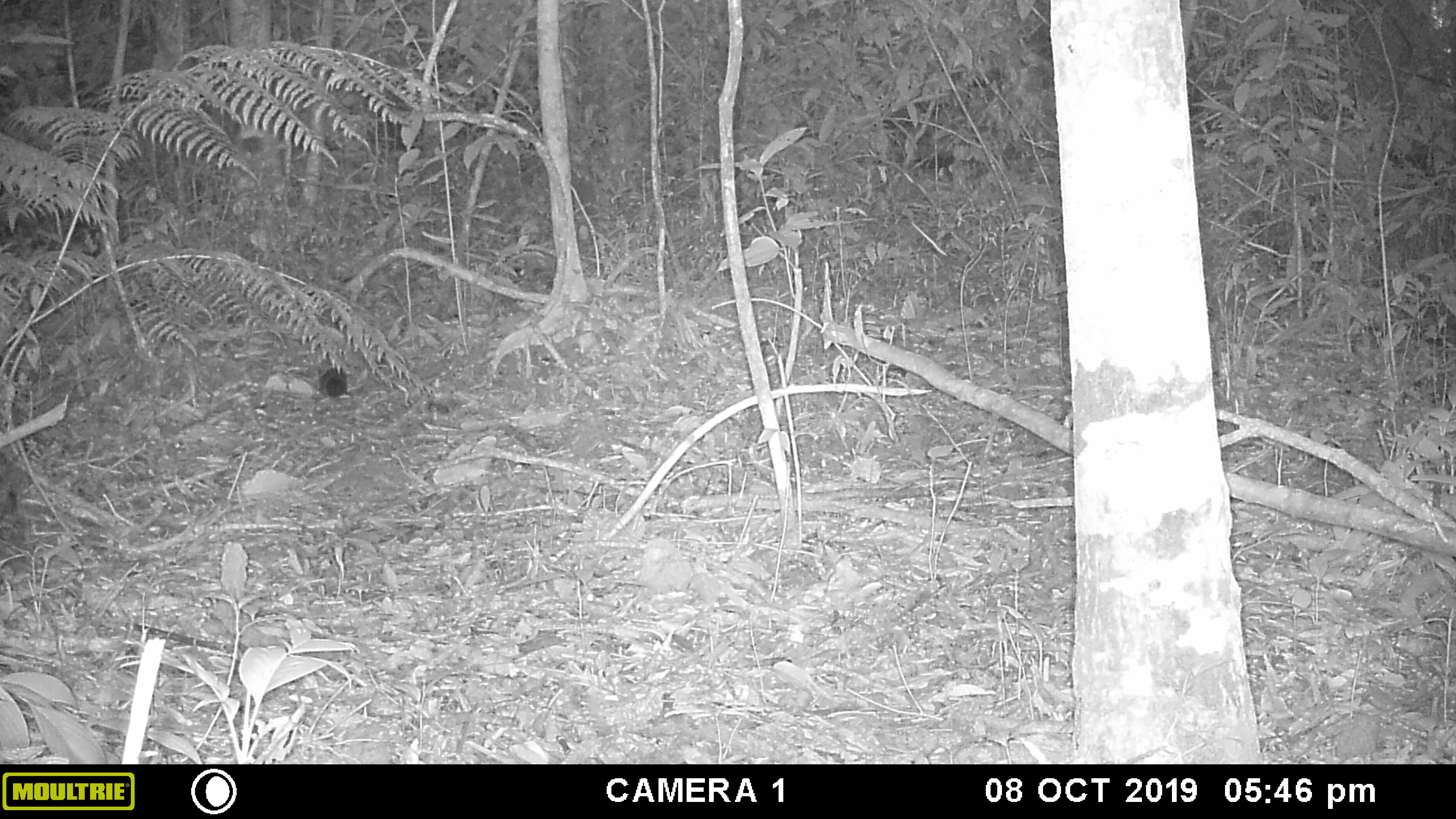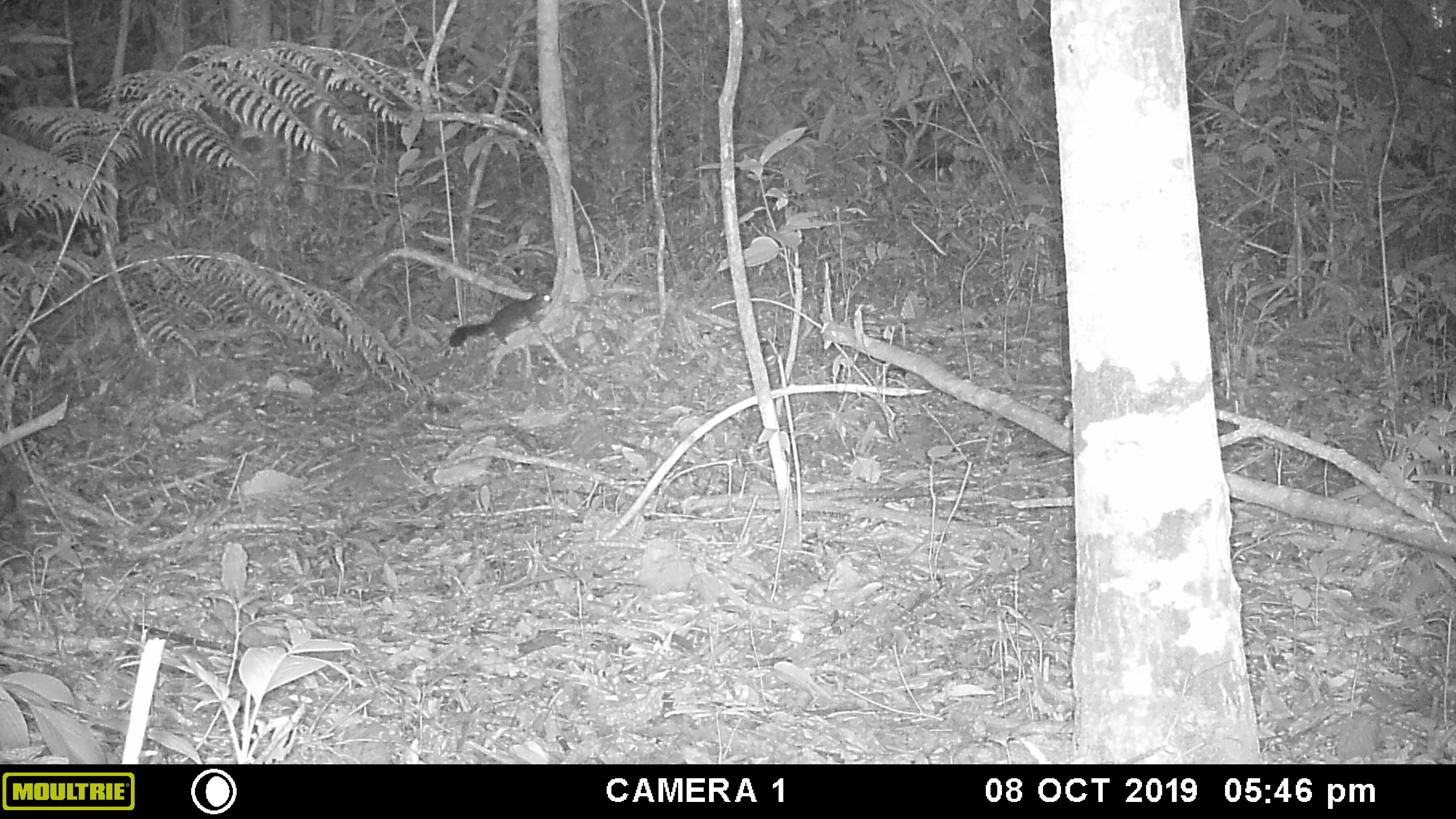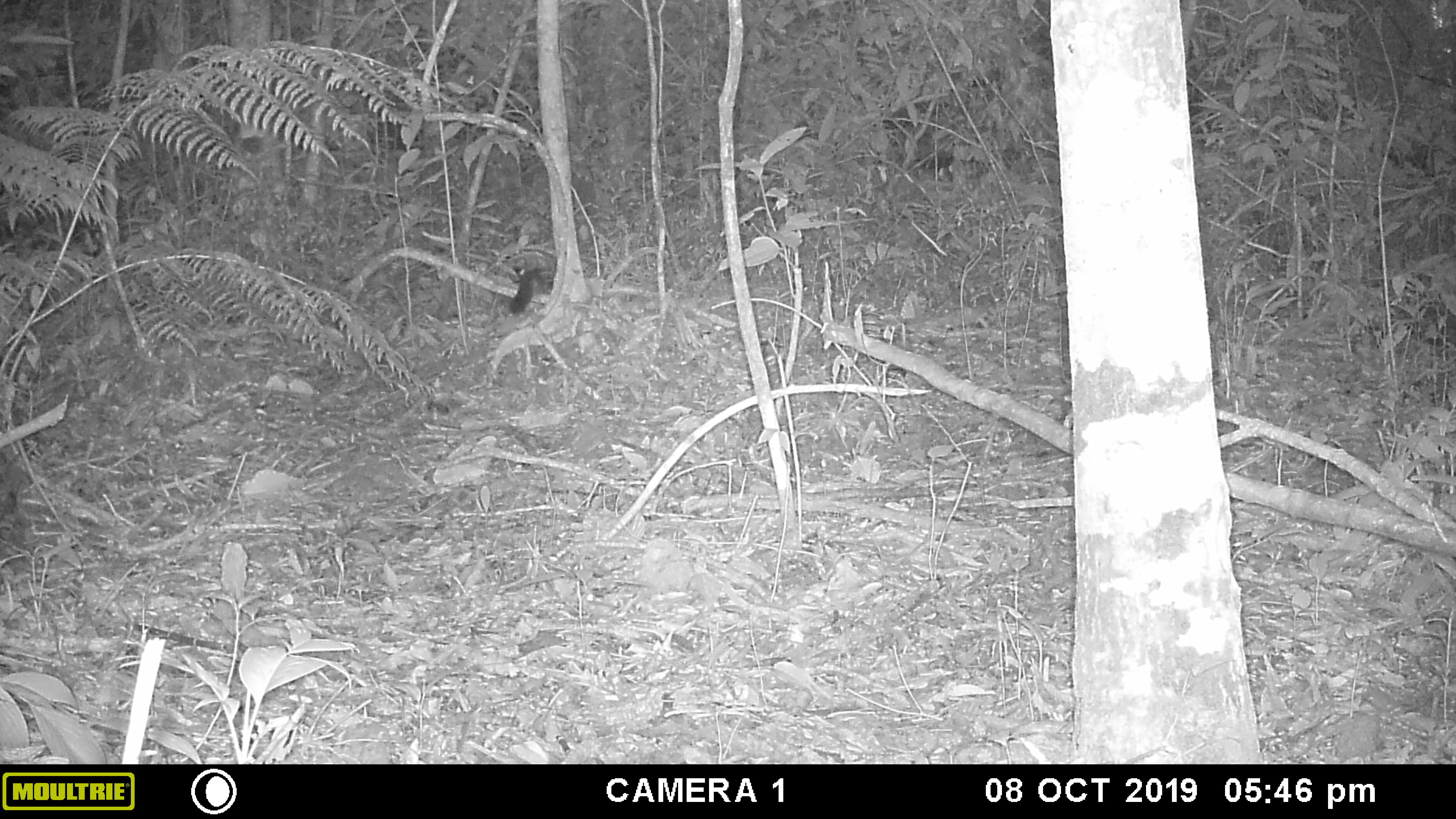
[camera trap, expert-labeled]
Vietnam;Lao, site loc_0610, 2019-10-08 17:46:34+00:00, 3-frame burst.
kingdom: Animalia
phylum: Chordata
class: Mammalia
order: Rodentia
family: Sciuridae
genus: Callosciurus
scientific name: Callosciurus erythraeus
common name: pallas's squirrel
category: pallass squirrel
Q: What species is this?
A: Pallass squirrel (pallas's squirrel) (Callosciurus erythraeus).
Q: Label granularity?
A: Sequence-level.